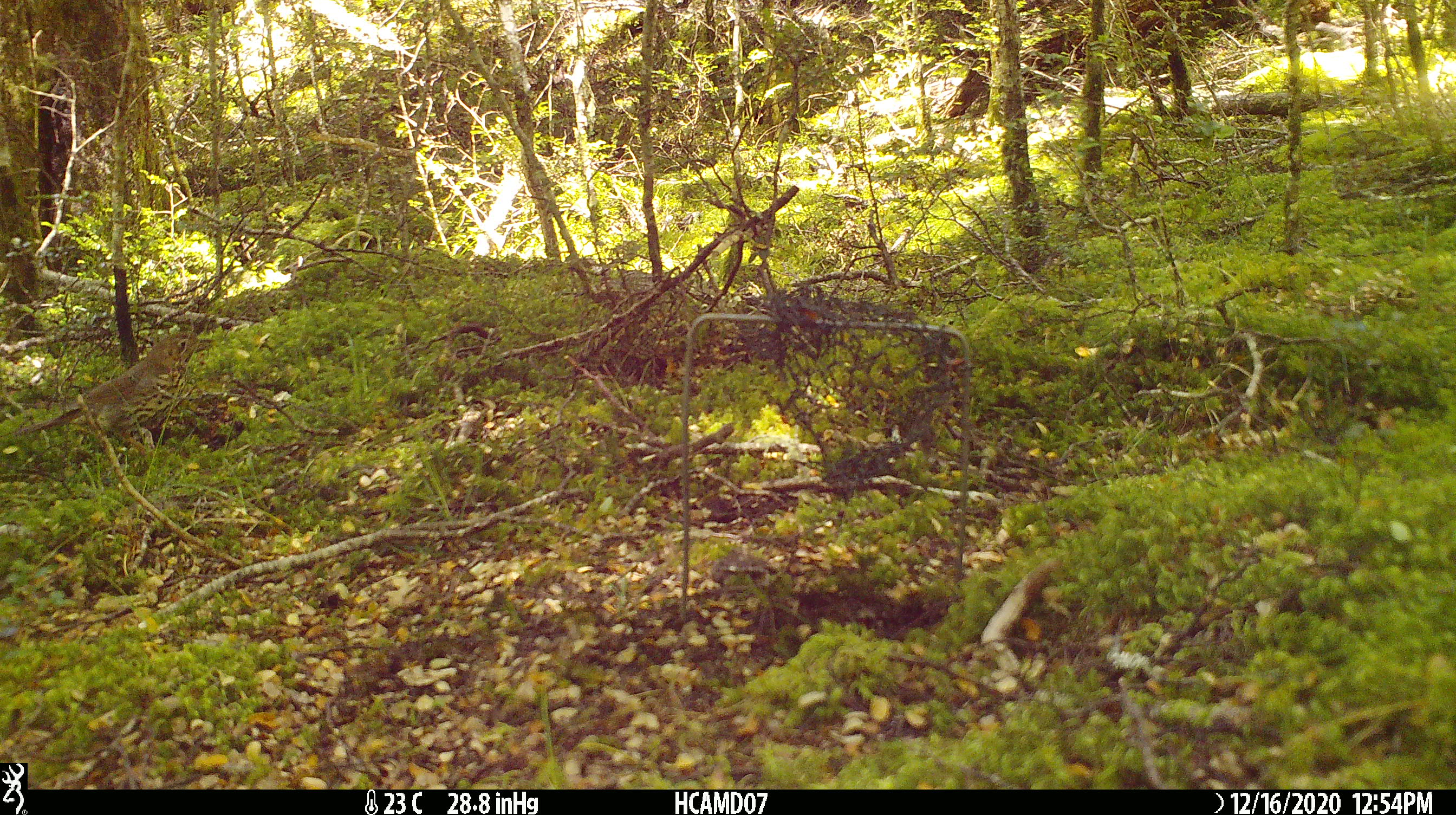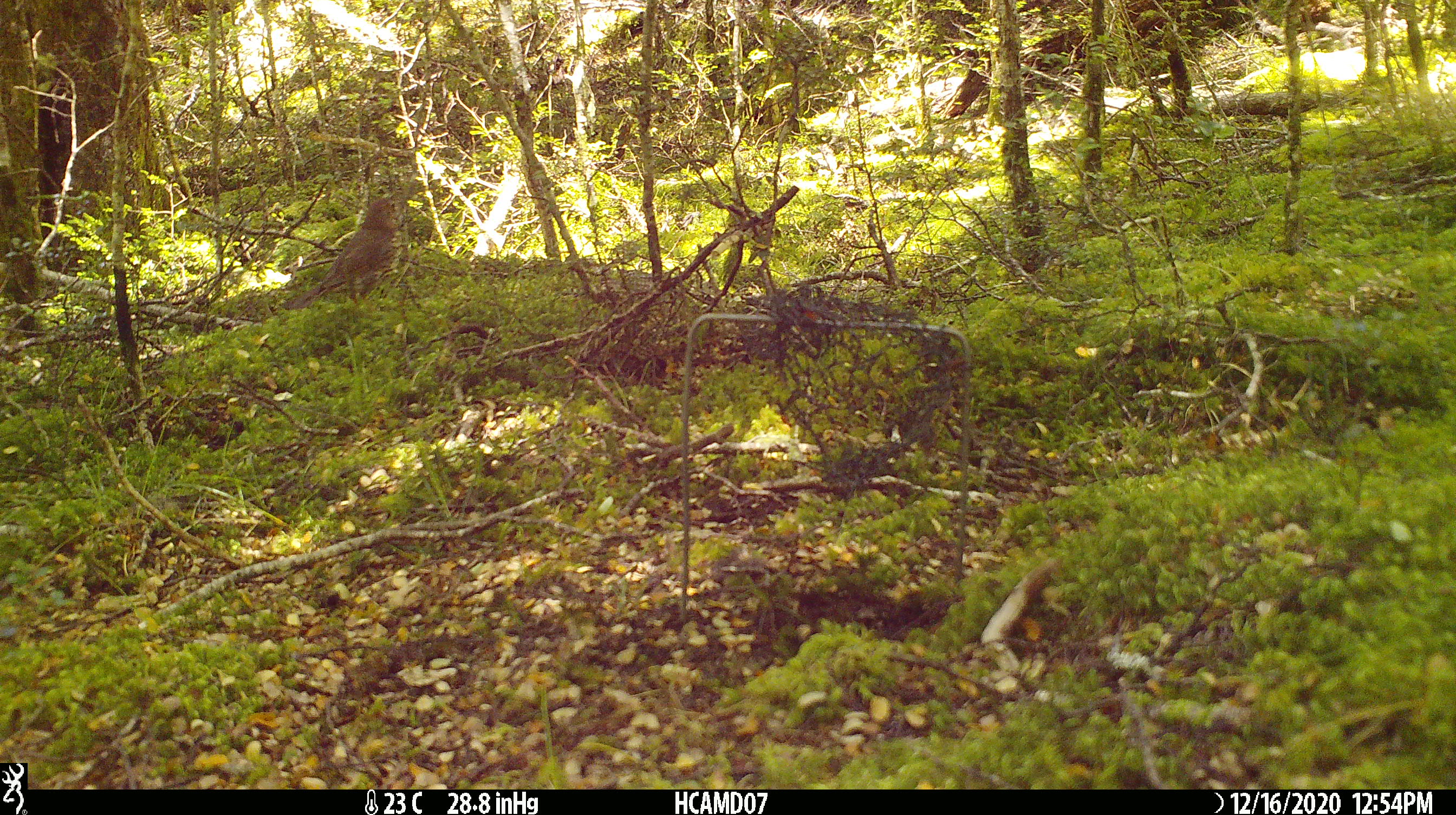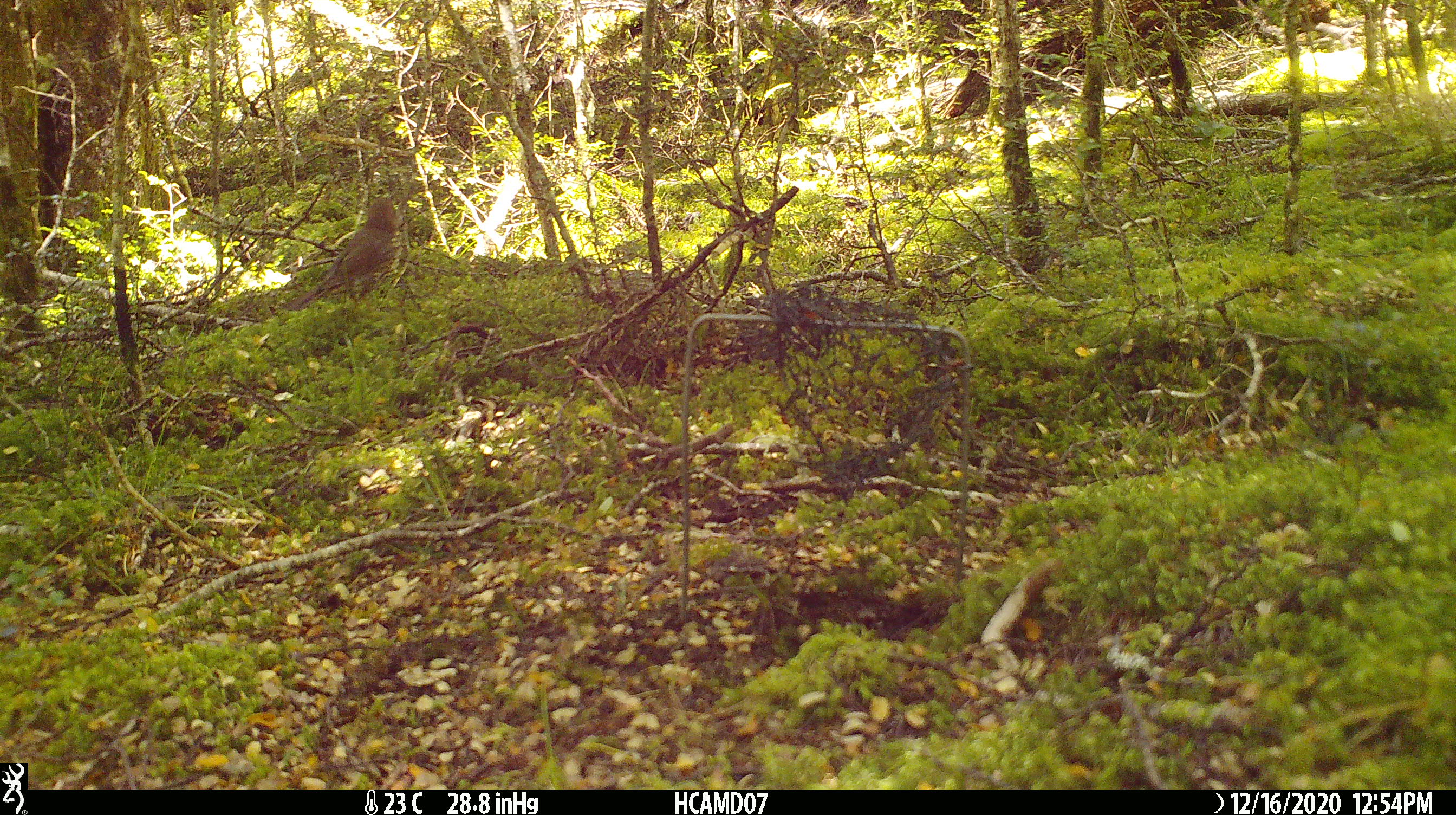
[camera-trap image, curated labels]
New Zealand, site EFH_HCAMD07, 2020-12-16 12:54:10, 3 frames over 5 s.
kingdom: Animalia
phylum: Chordata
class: Aves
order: Passeriformes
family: Turdidae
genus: Turdus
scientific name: Turdus philomelos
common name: song thrush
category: thrush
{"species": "thrush (song thrush) (Turdus philomelos)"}